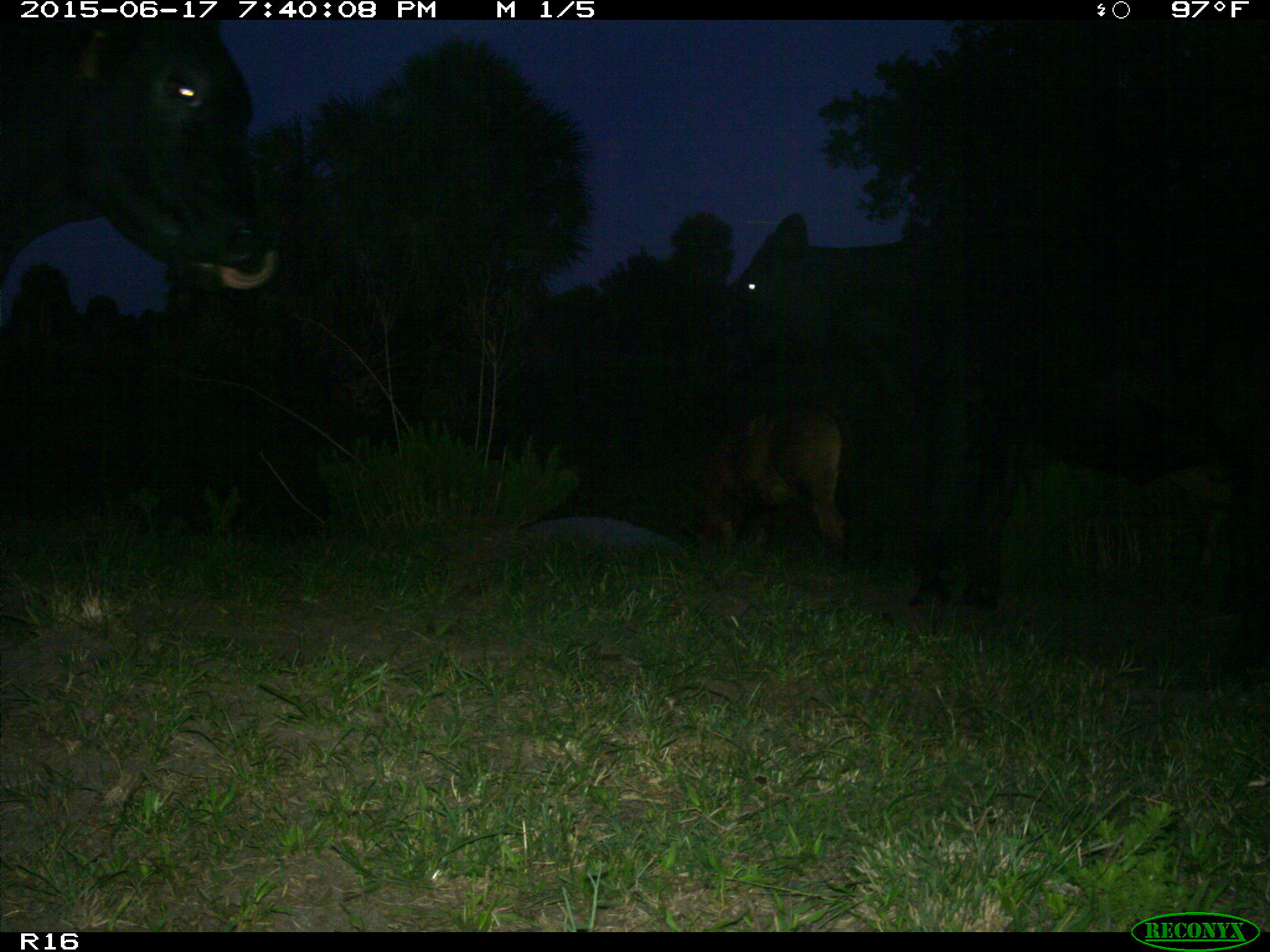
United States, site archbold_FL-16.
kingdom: Animalia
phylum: Chordata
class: Mammalia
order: Artiodactyla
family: Bovidae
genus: Bos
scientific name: Bos taurus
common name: domestic cow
Bos taurus (domestic cow).